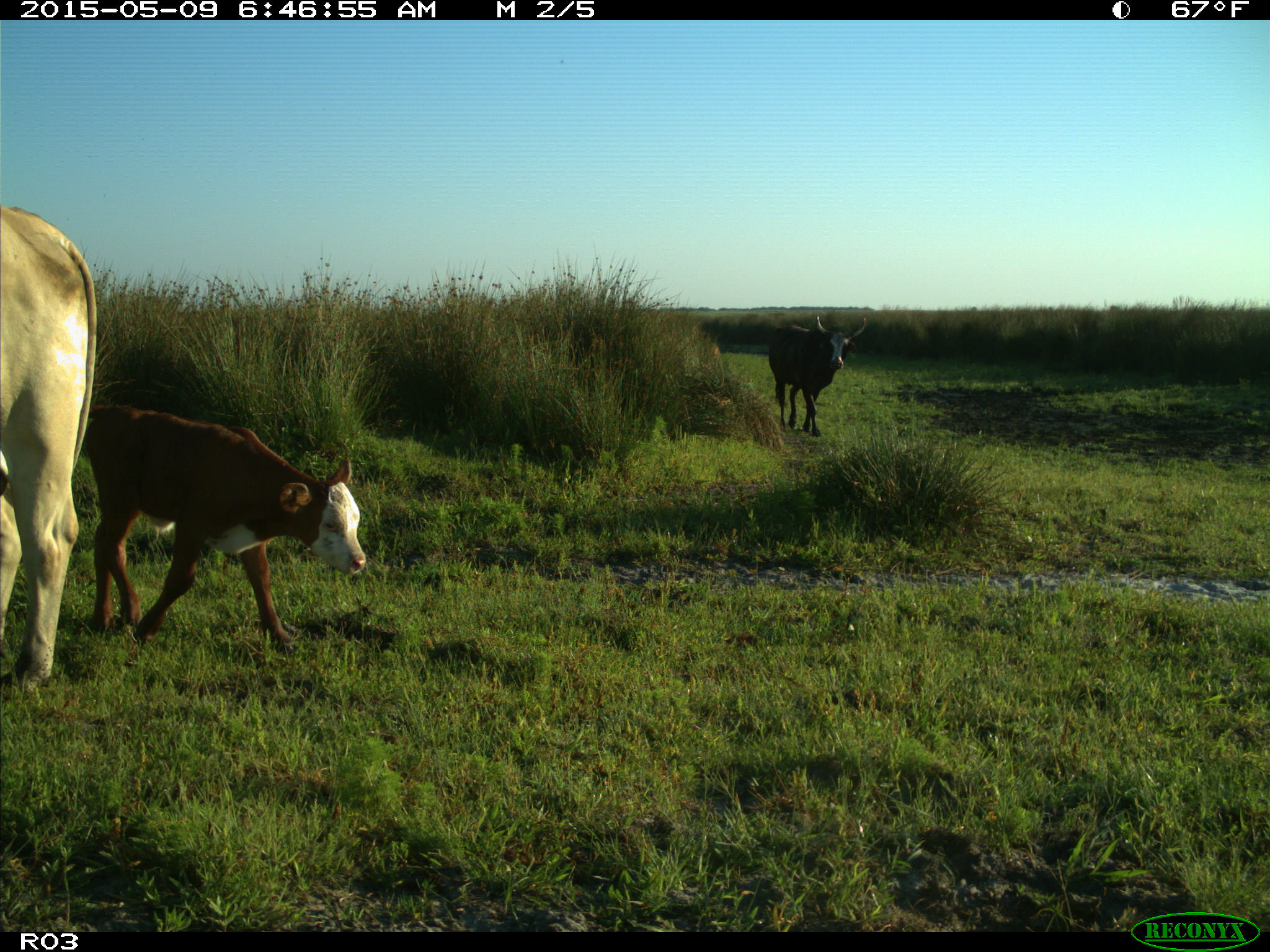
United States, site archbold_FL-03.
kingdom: Animalia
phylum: Chordata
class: Mammalia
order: Artiodactyla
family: Bovidae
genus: Bos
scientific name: Bos taurus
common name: domestic cow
Bos taurus (domestic cow).